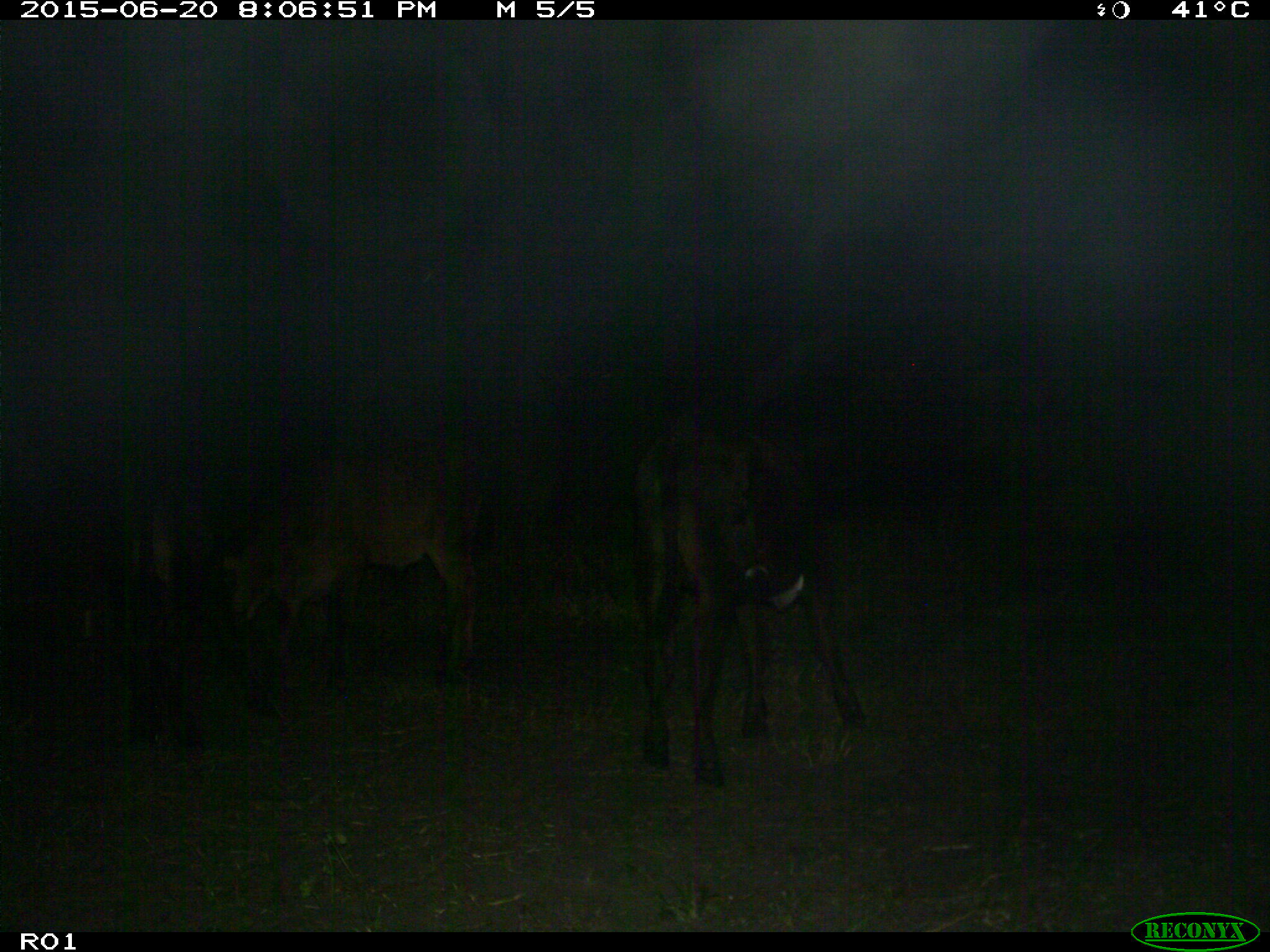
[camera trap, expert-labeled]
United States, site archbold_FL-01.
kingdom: Animalia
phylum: Chordata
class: Mammalia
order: Artiodactyla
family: Bovidae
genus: Bos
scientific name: Bos taurus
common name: domestic cow